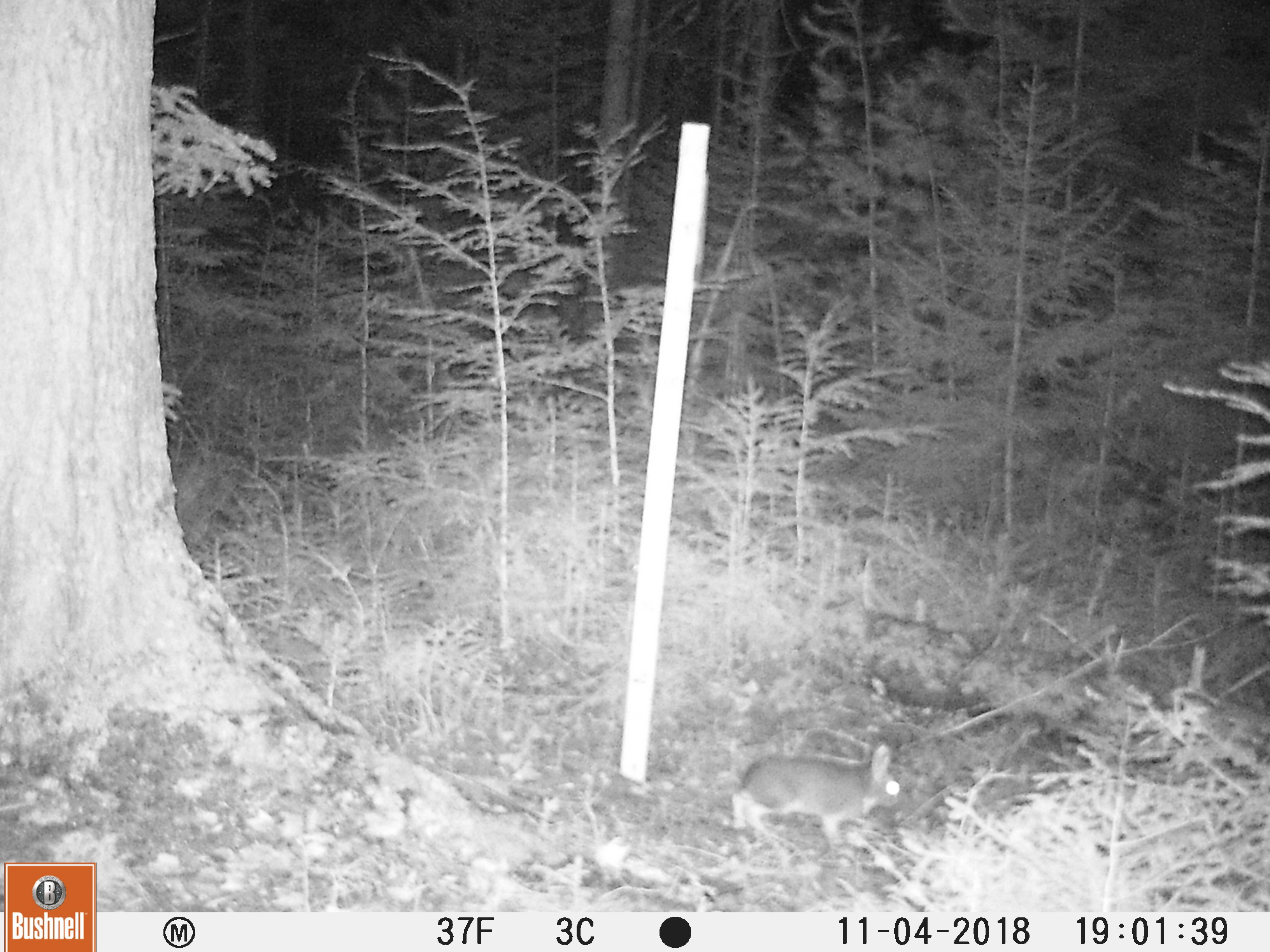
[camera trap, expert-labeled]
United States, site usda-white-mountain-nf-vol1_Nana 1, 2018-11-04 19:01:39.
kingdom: Animalia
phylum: Chordata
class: Mammalia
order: Lagomorpha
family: Leporidae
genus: Lepus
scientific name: Lepus americanus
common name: snowshoe hare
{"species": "snowshoe hare (Lepus americanus)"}